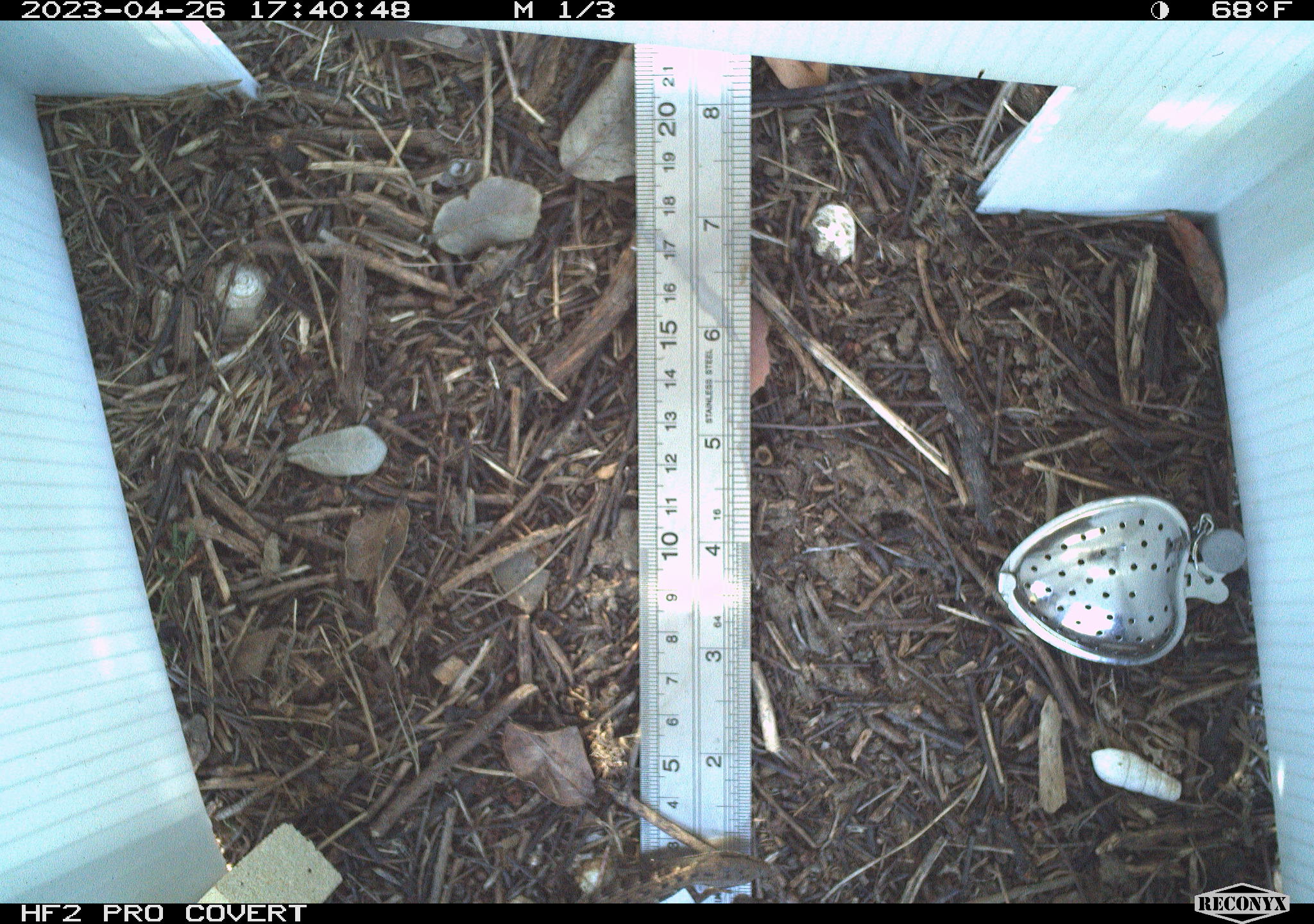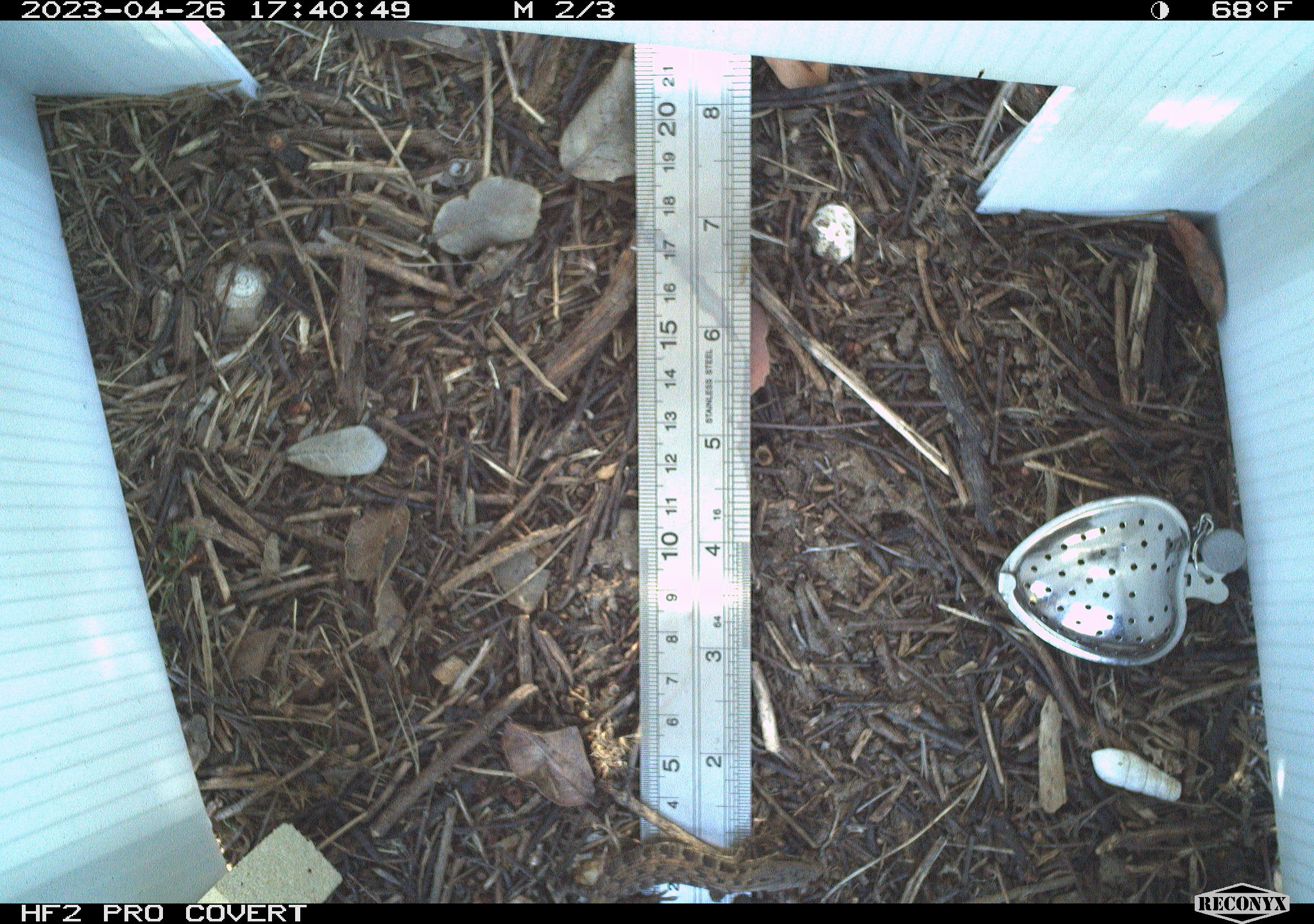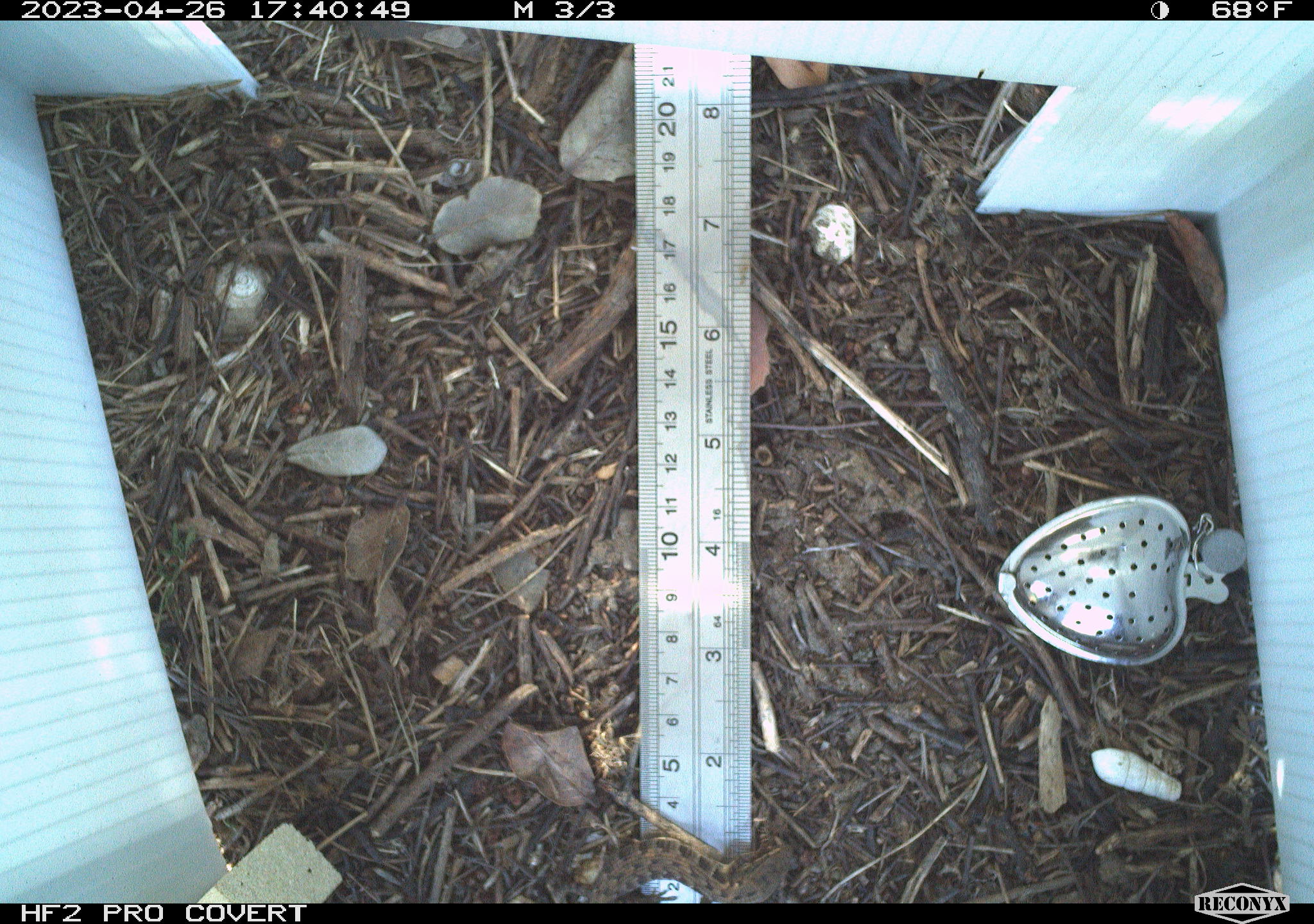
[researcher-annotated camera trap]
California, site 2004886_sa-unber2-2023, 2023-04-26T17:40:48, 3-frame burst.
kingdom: Animalia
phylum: Chordata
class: Reptilia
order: Squamata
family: Anguidae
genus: Elgaria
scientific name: Elgaria multicarinata webbii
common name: san diego alligator lizard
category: woodland alligator lizard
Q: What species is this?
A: Woodland alligator lizard (san diego alligator lizard) (Elgaria multicarinata webbii).